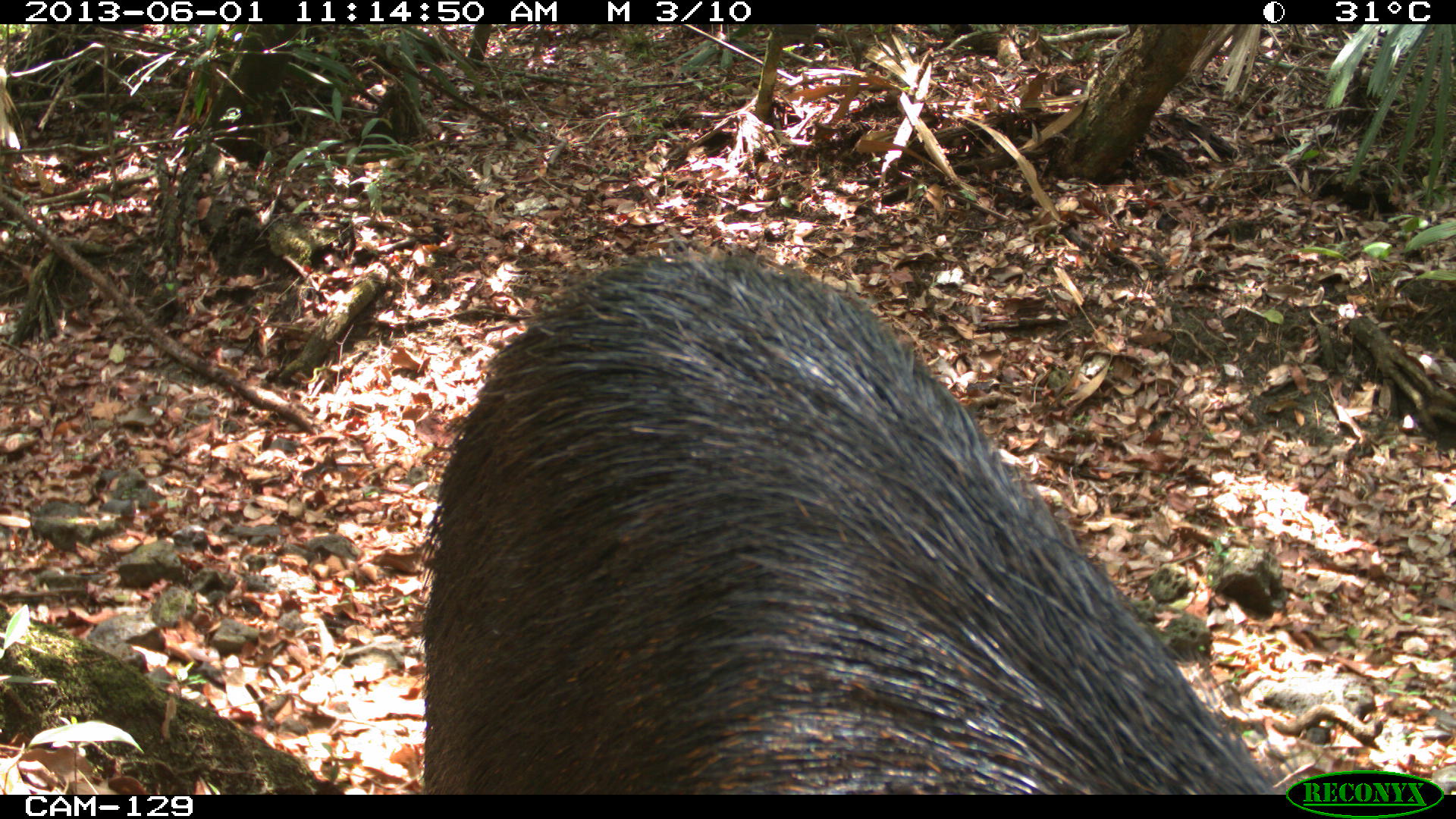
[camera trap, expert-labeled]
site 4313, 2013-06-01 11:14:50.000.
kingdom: Animalia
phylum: Chordata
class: Mammalia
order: Artiodactyla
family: Tayassuidae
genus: Tayassu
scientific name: Tayassu pecari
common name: white-lipped peccary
Tayassu pecari (white-lipped peccary), count 9.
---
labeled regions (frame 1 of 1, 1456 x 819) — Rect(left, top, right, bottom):
tayassu pecari: Rect(422, 249, 1272, 795)